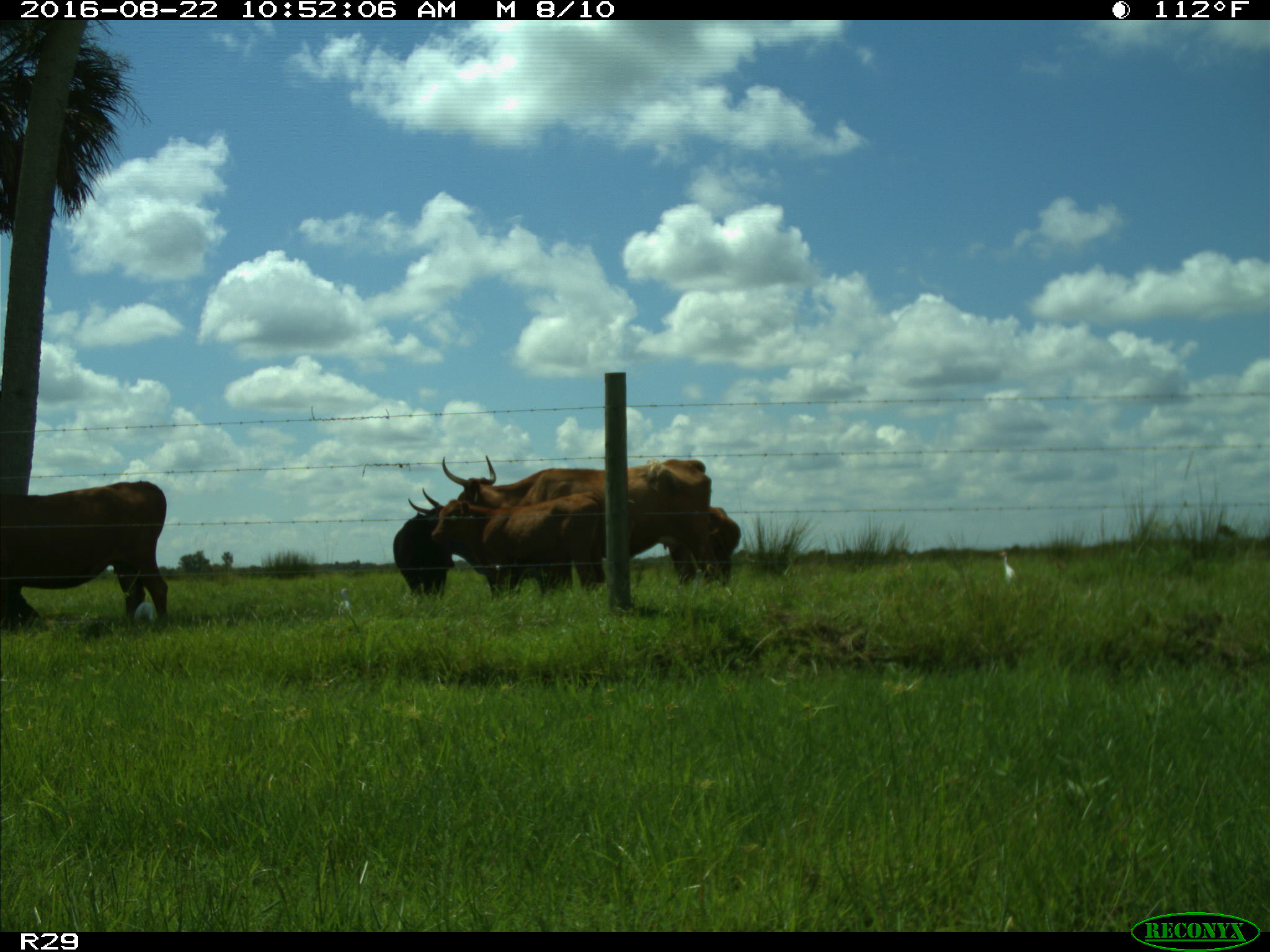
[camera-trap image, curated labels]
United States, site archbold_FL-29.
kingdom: Animalia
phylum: Chordata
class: Mammalia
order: Artiodactyla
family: Bovidae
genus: Bos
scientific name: Bos taurus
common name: domestic cow